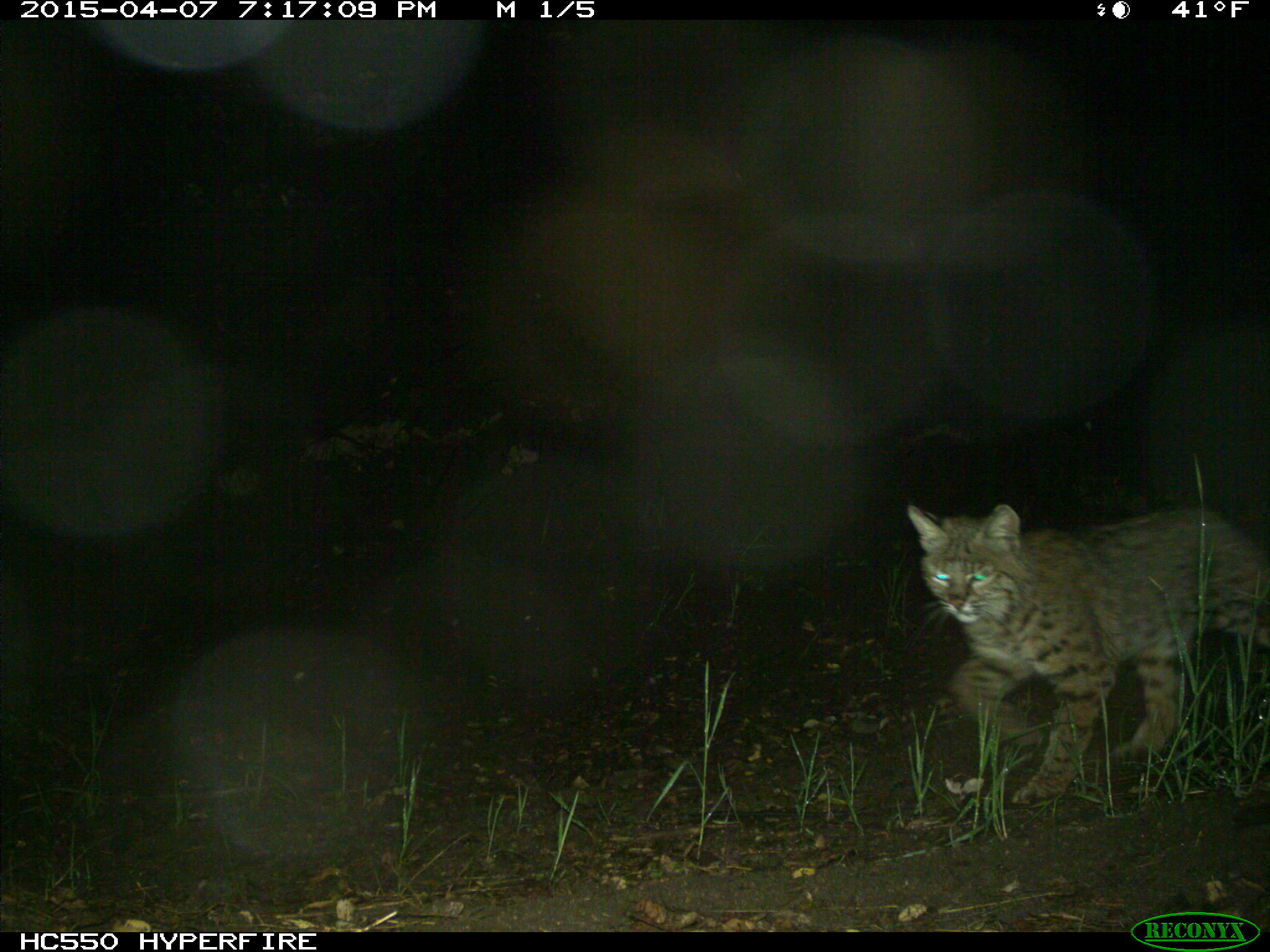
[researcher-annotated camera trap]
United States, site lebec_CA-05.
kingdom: Animalia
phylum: Chordata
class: Mammalia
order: Carnivora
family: Felidae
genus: Lynx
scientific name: Lynx rufus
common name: bobcat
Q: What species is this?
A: Lynx rufus (bobcat).